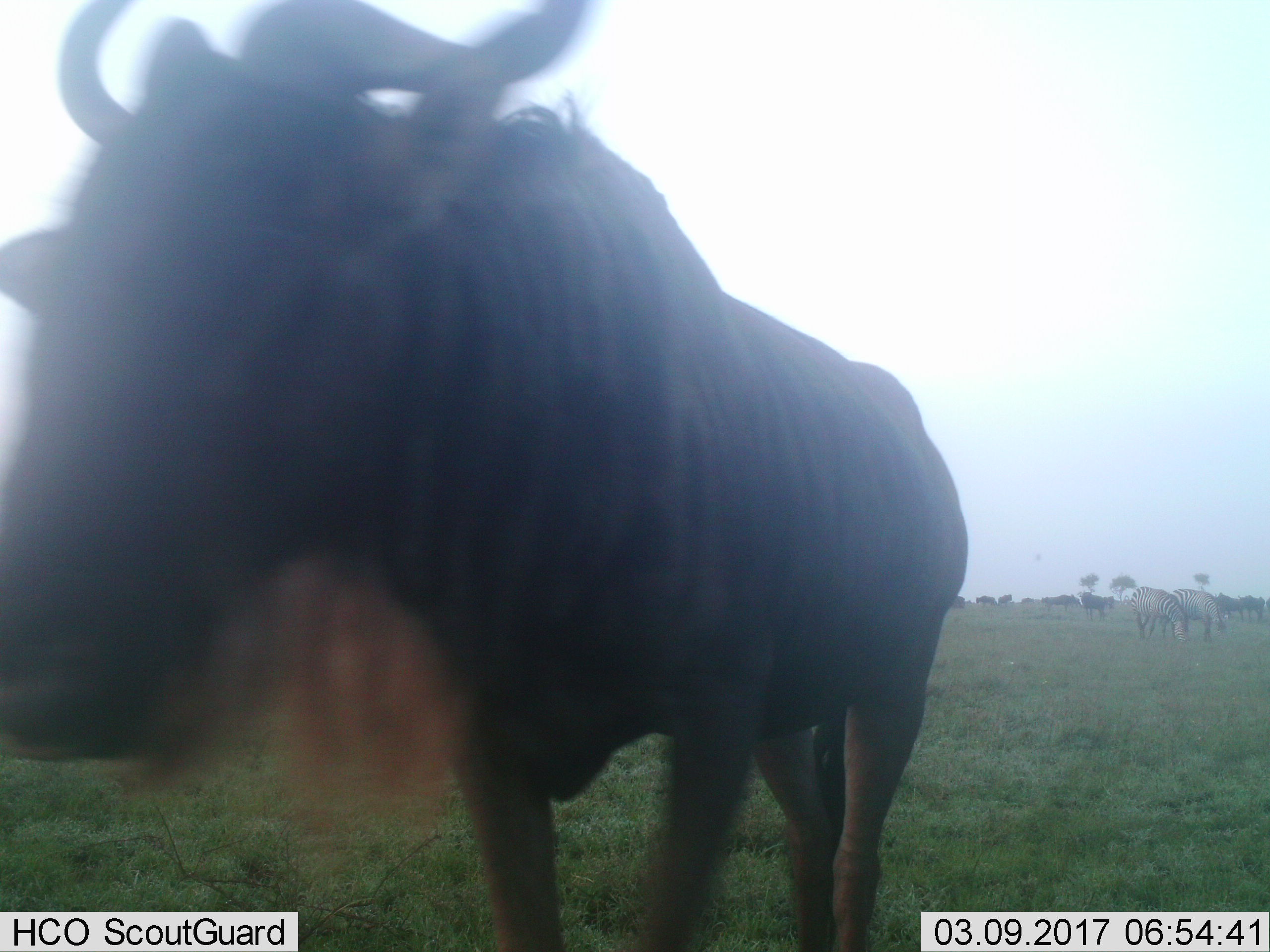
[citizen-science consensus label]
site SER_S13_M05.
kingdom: Animalia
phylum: Chordata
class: Mammalia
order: Artiodactyla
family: Bovidae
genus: Connochaetes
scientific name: Connochaetes taurinus taurinus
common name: blue wildebeest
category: wildebeestblue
Wildebeestblue (blue wildebeest) (Connochaetes taurinus taurinus), count 7. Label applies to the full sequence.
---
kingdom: Animalia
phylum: Chordata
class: Mammalia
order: Perissodactyla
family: Equidae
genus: Equus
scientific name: Equus quagga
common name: plains zebra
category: zebraplains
Zebraplains (plains zebra) (Equus quagga), count 2. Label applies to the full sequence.